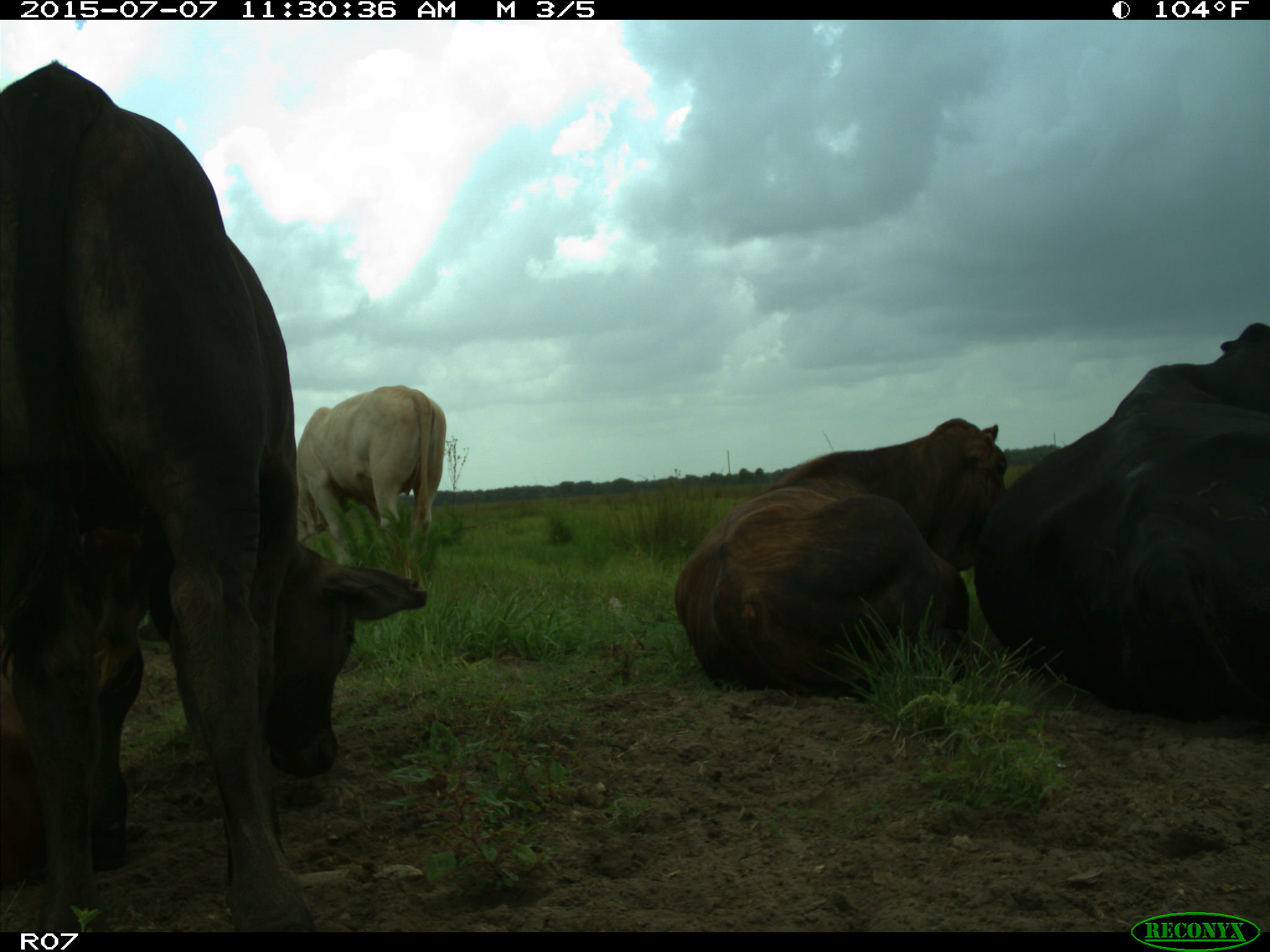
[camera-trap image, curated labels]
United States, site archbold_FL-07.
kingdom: Animalia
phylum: Chordata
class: Mammalia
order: Artiodactyla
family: Bovidae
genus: Bos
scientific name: Bos taurus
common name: domestic cow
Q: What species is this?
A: Bos taurus (domestic cow).